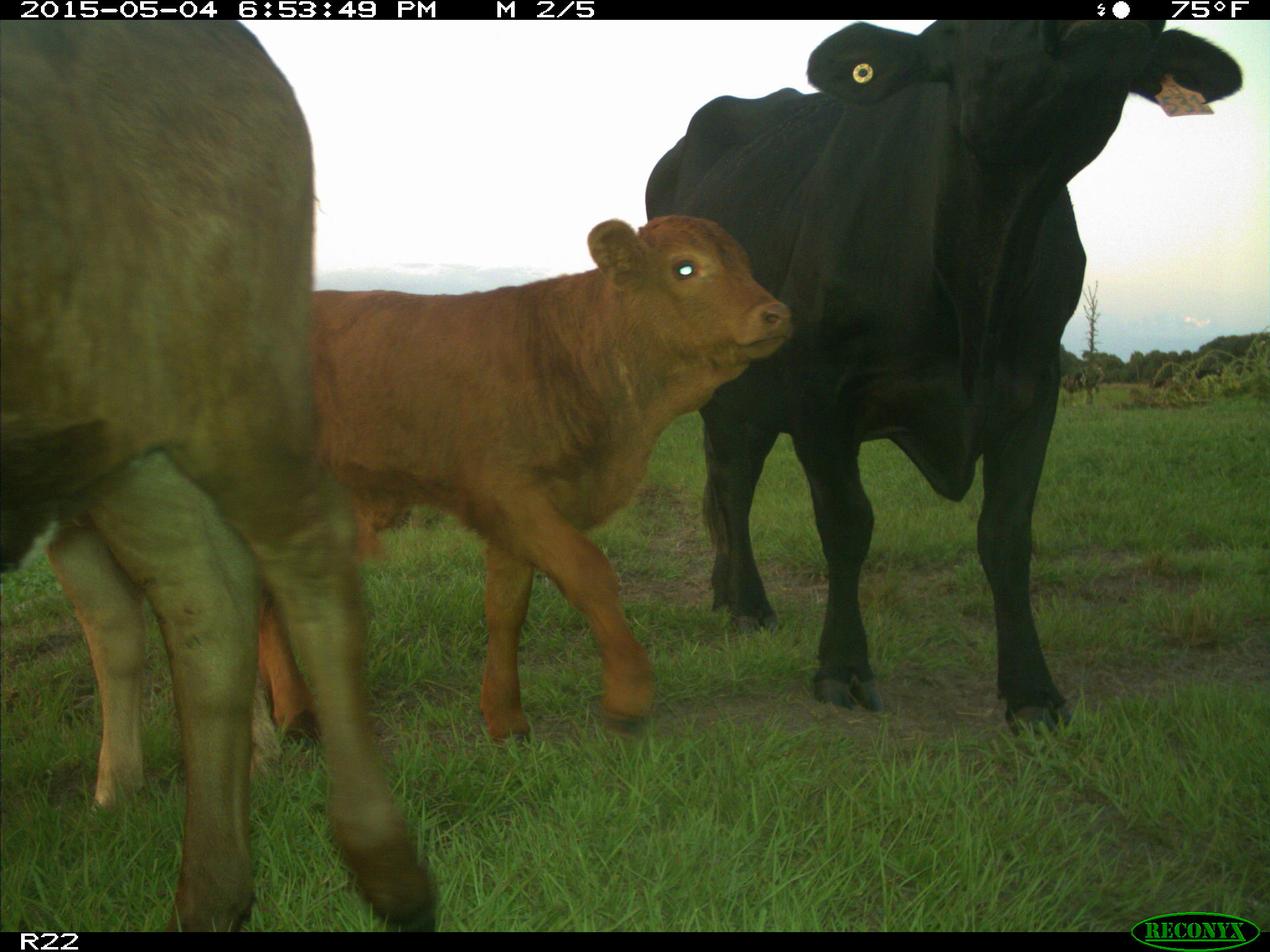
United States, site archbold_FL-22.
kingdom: Animalia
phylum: Chordata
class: Mammalia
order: Artiodactyla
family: Bovidae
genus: Bos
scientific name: Bos taurus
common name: domestic cow